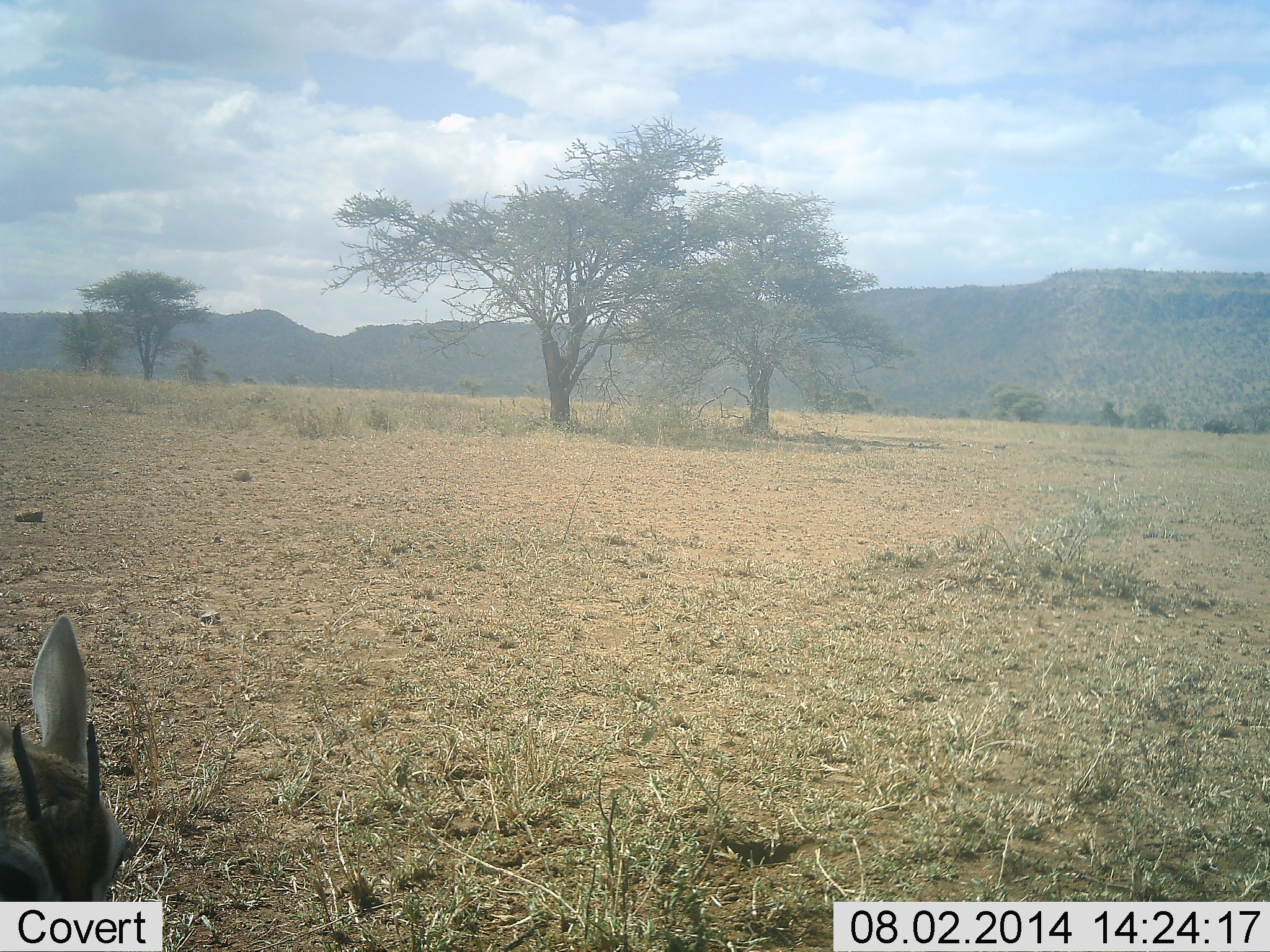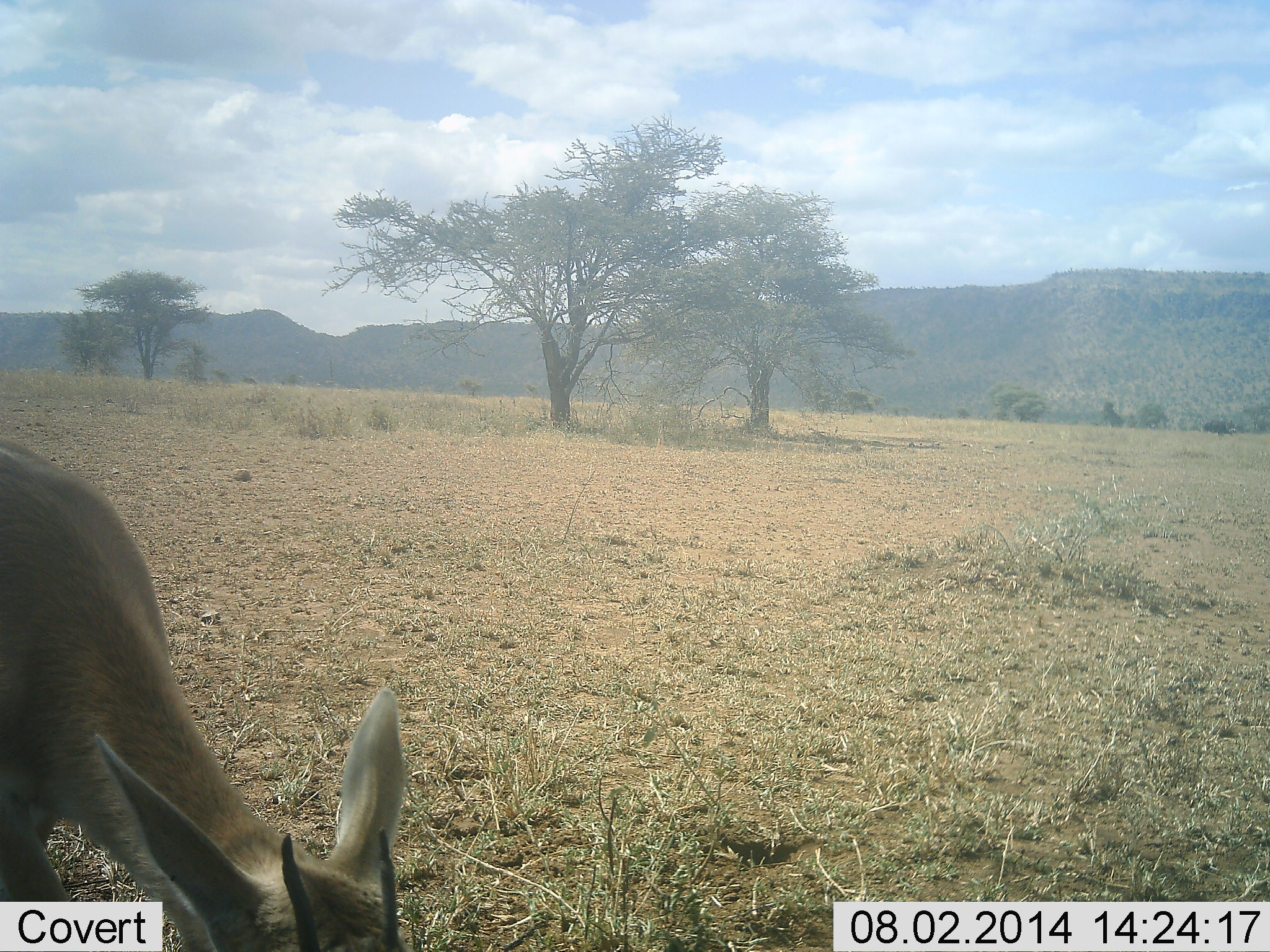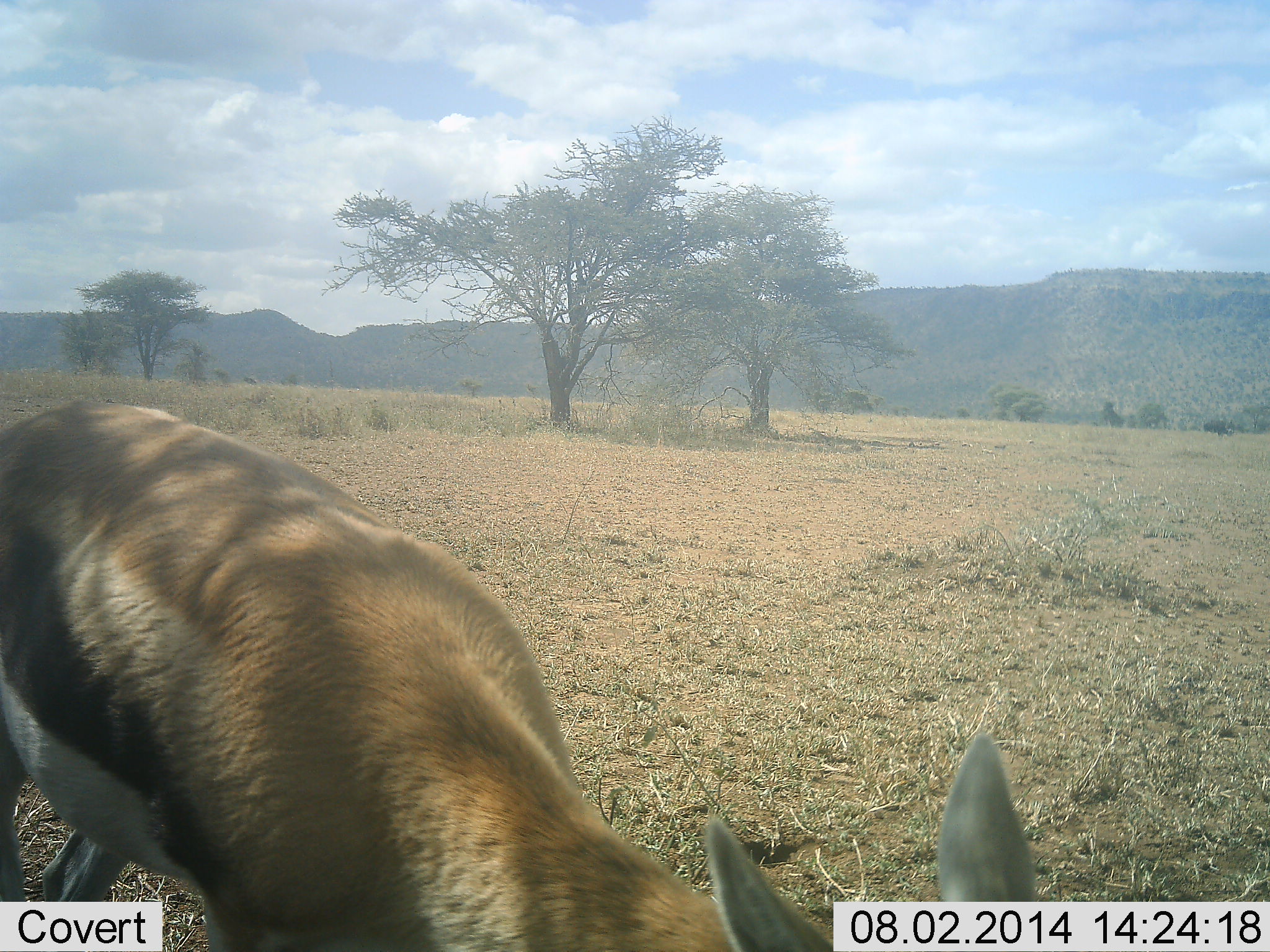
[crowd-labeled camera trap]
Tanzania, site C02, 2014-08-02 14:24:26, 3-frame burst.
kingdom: Animalia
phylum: Chordata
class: Mammalia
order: Artiodactyla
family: Bovidae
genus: Eudorcas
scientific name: Eudorcas thomsonii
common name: thomson's gazelle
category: gazellethomsons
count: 1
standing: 10%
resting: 0%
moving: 70%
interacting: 0%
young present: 0%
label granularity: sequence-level